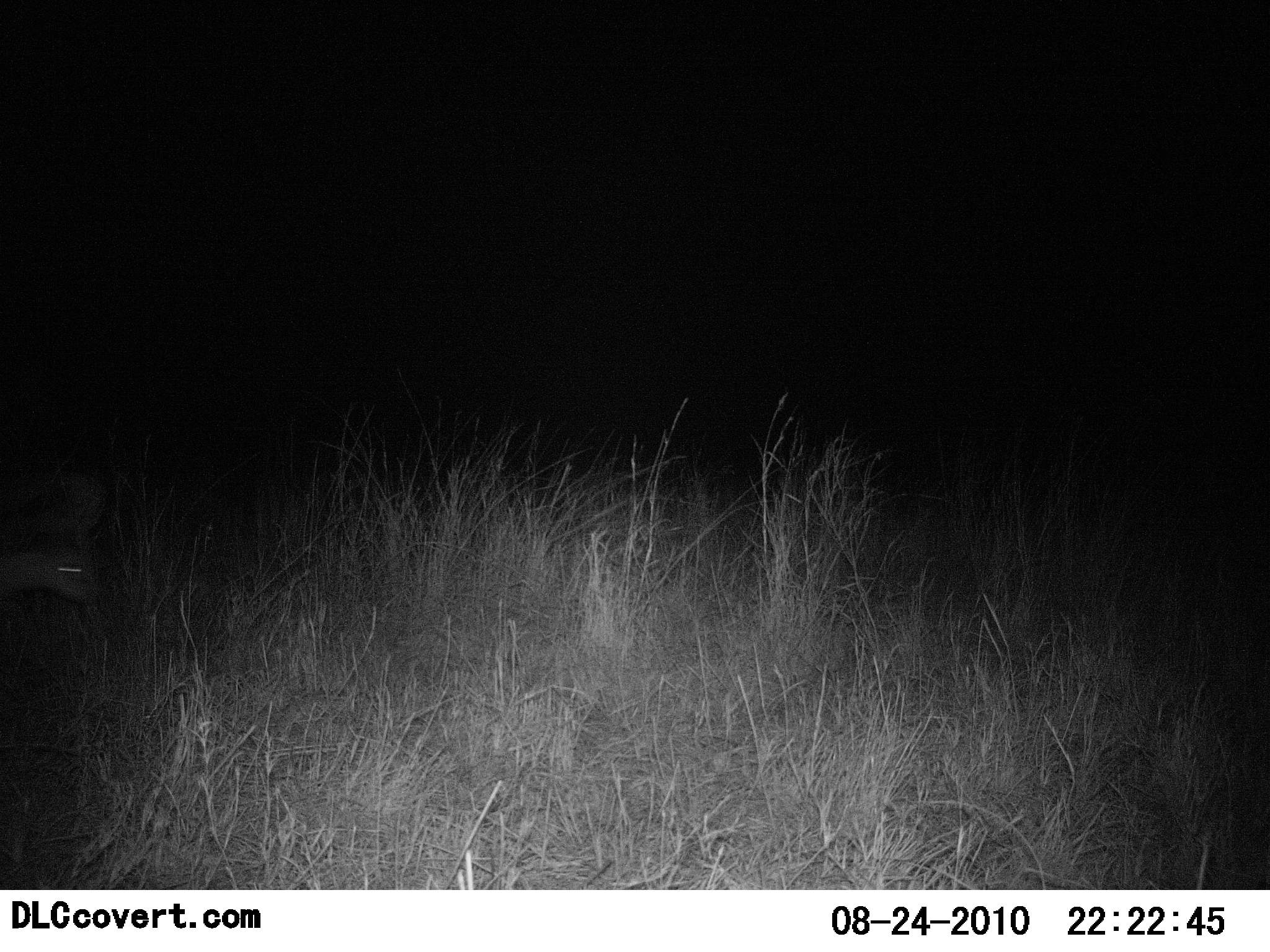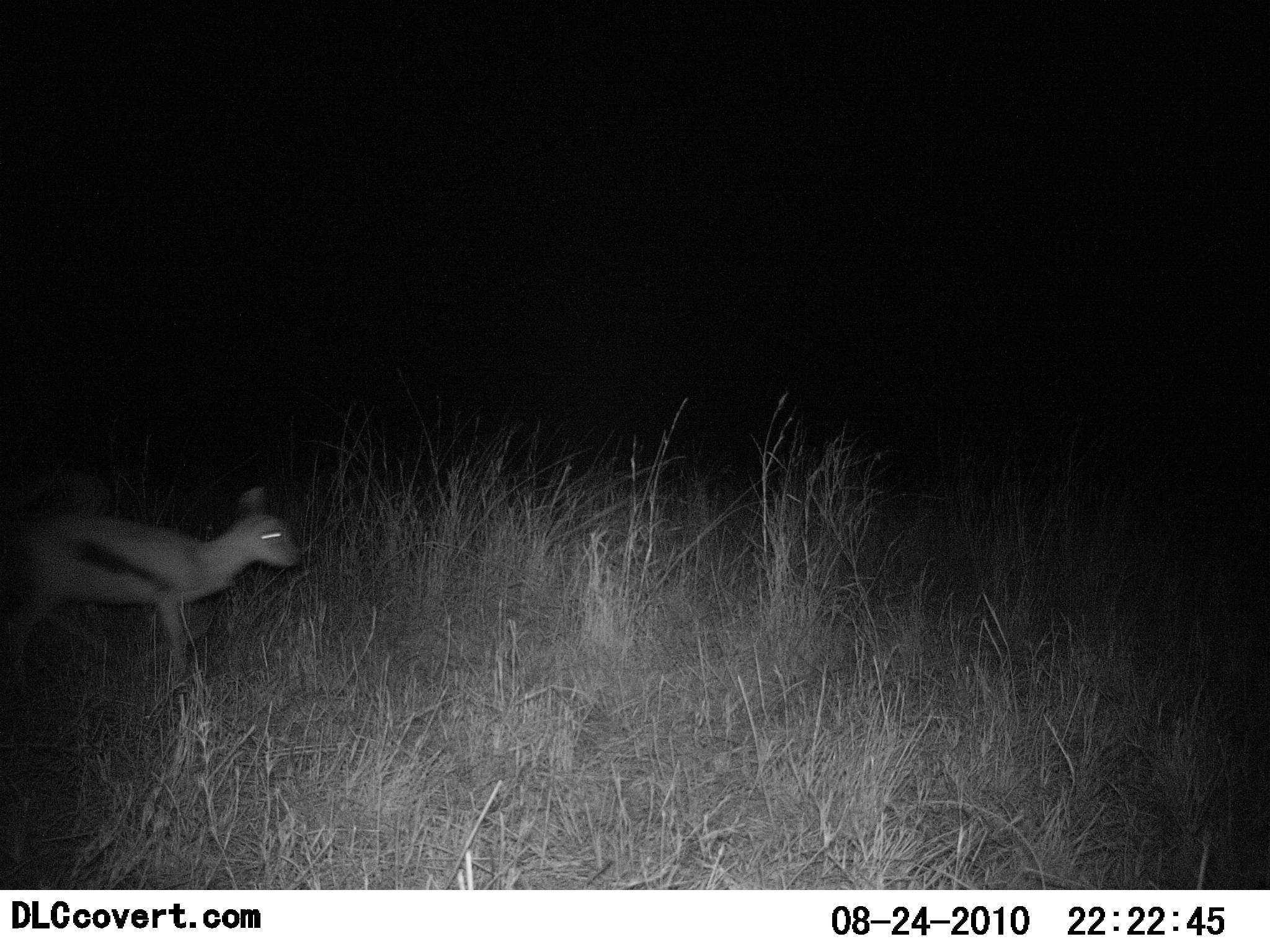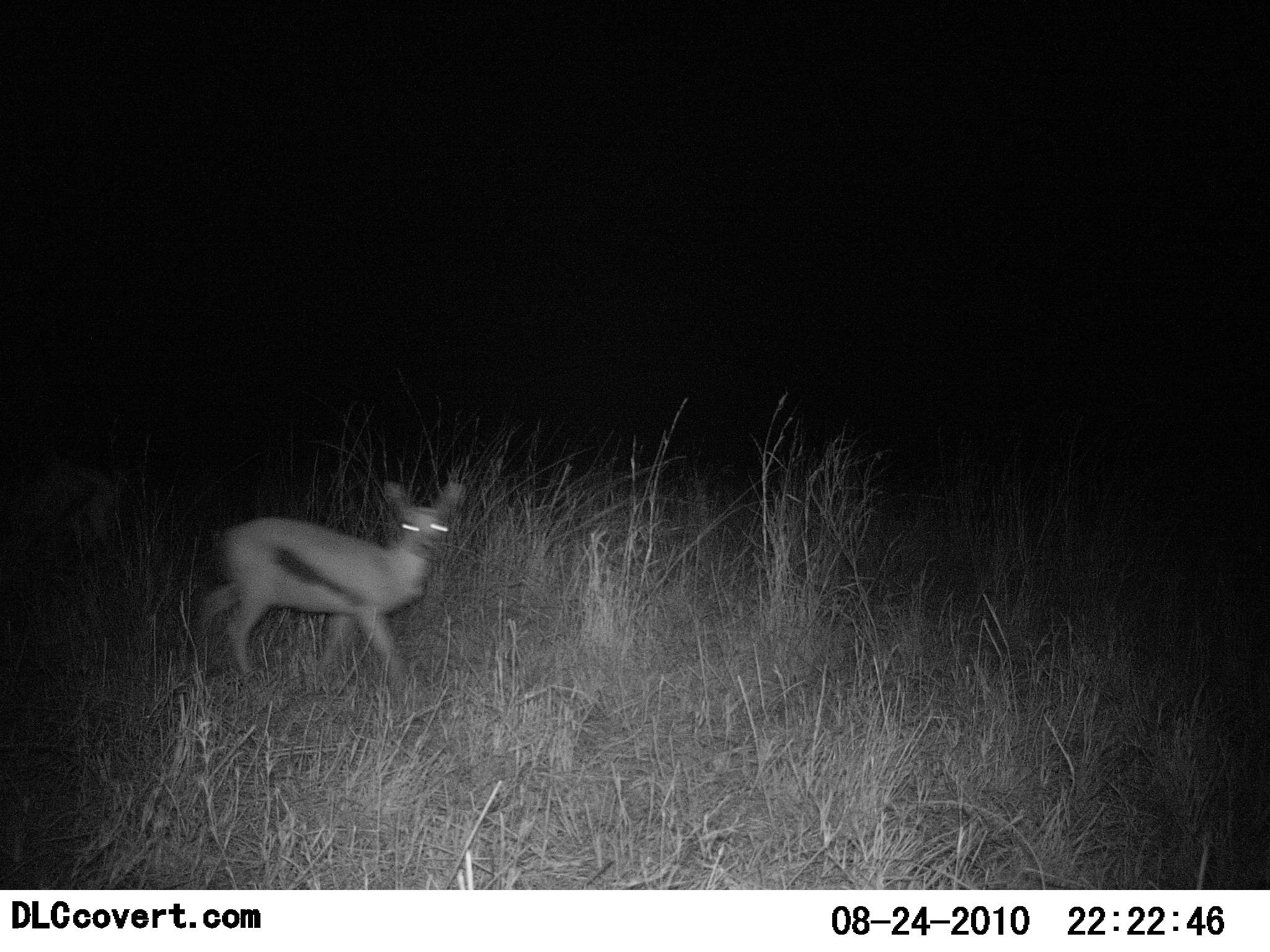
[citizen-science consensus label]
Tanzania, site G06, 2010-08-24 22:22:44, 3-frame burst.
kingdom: Animalia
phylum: Chordata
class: Mammalia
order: Artiodactyla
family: Bovidae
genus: Eudorcas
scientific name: Eudorcas thomsonii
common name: thomson's gazelle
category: gazellethomsons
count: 1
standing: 15%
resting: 0%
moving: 90%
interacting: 5%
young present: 35%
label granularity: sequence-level